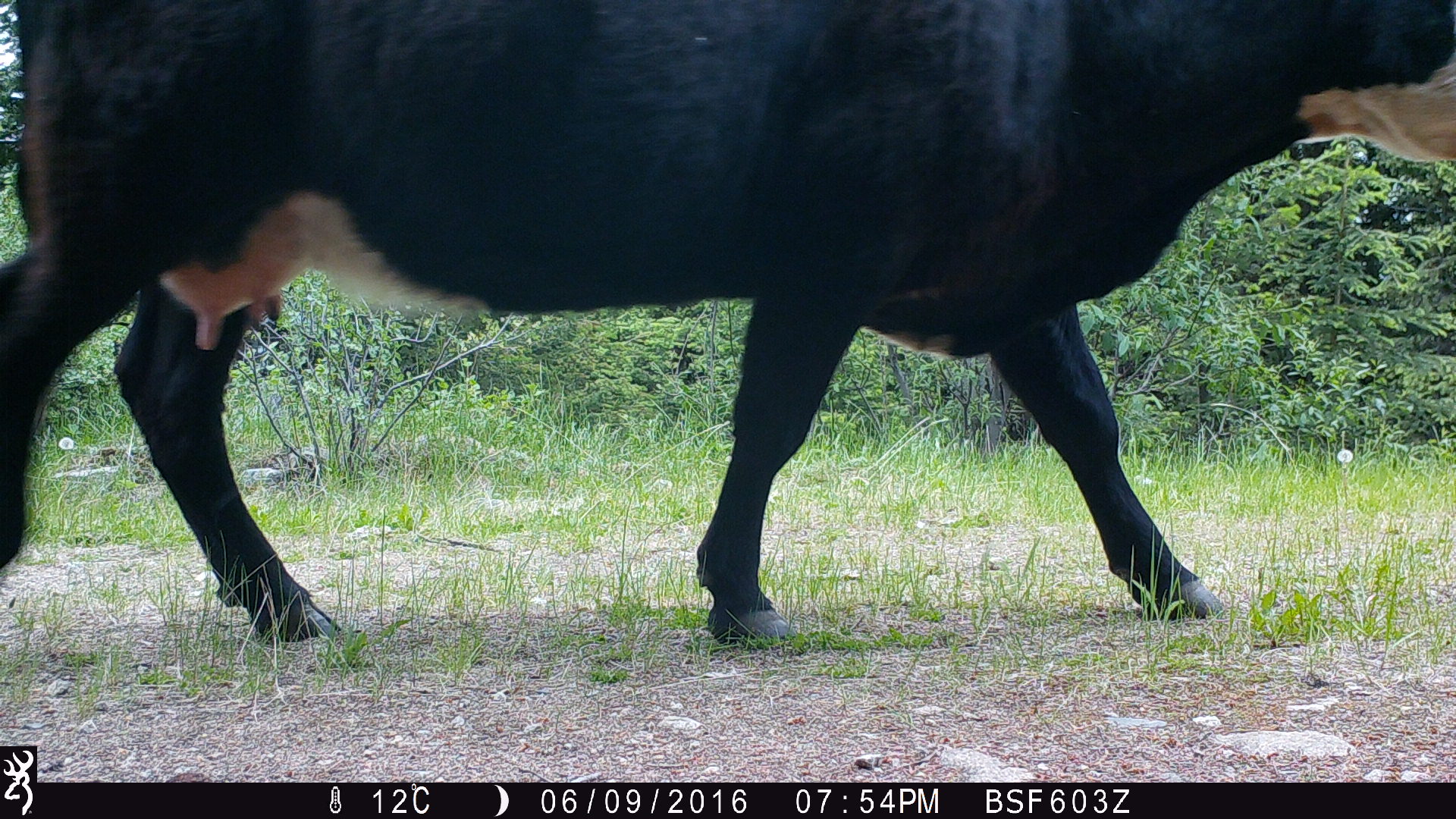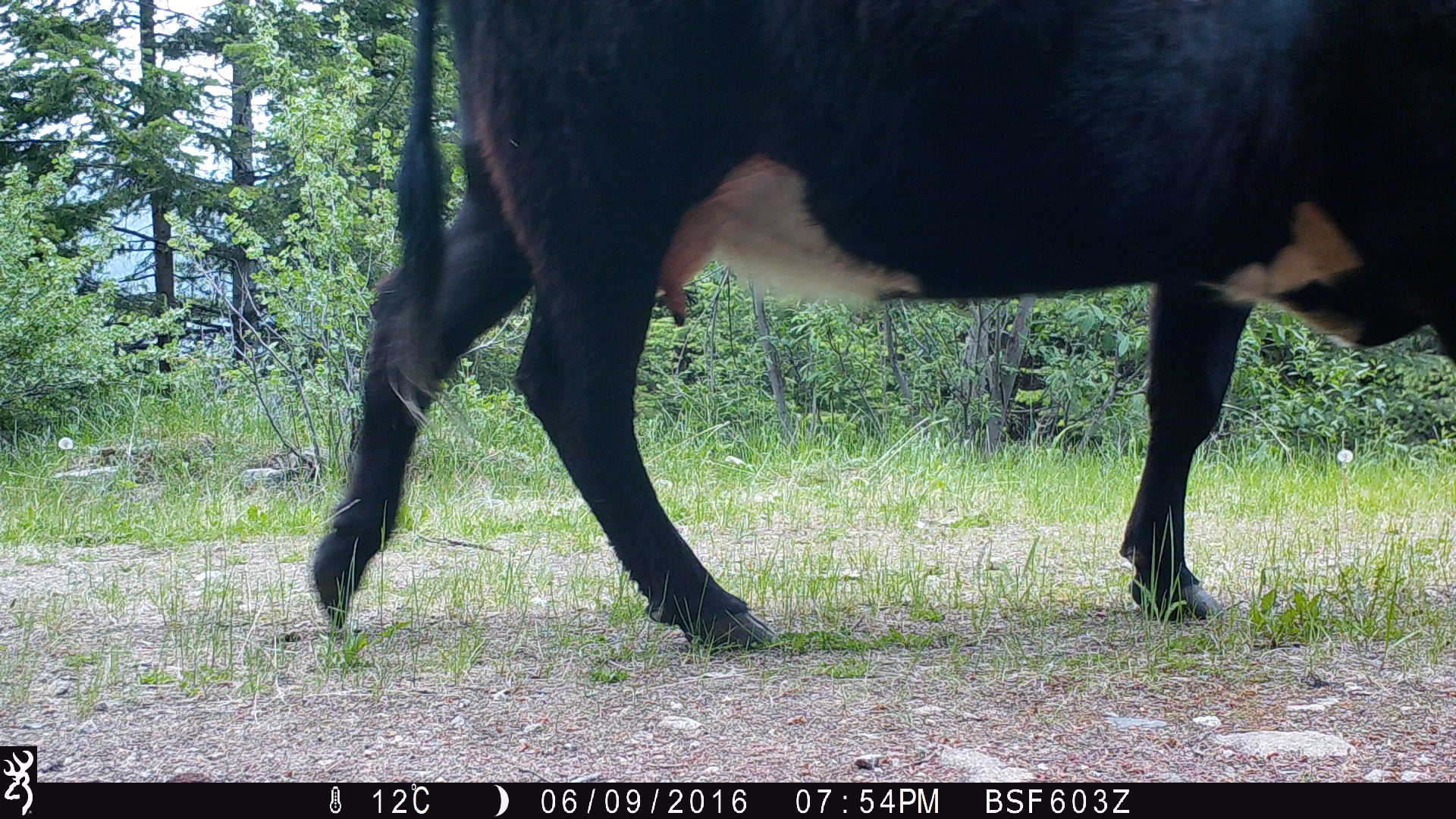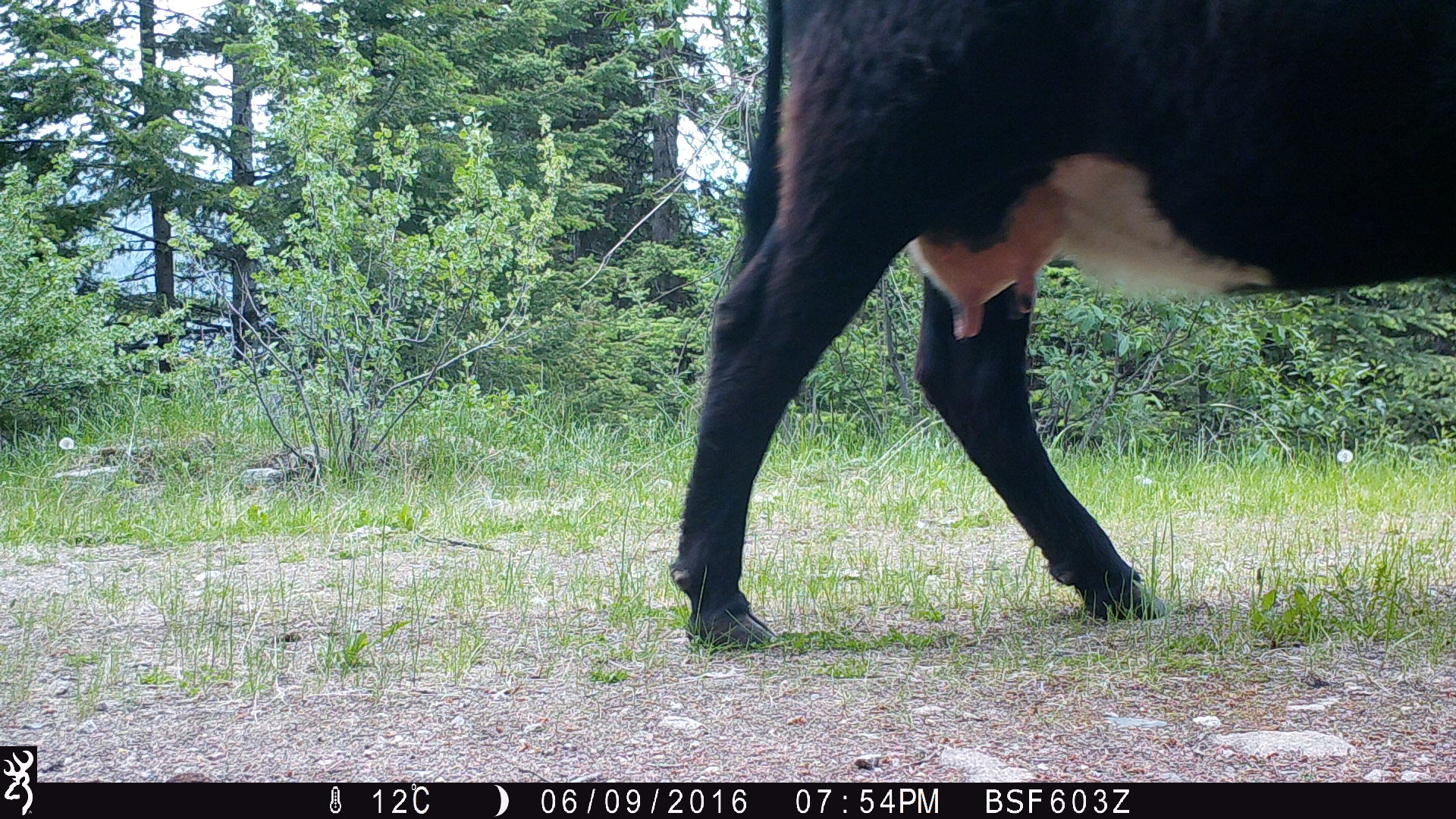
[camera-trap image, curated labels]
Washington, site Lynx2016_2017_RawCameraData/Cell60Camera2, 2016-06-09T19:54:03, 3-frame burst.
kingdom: Animalia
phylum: Chordata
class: Mammalia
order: Artiodactyla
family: Bovidae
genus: Bos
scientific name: Bos taurus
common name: domestic cattle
Domestic cattle (Bos taurus). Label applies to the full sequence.